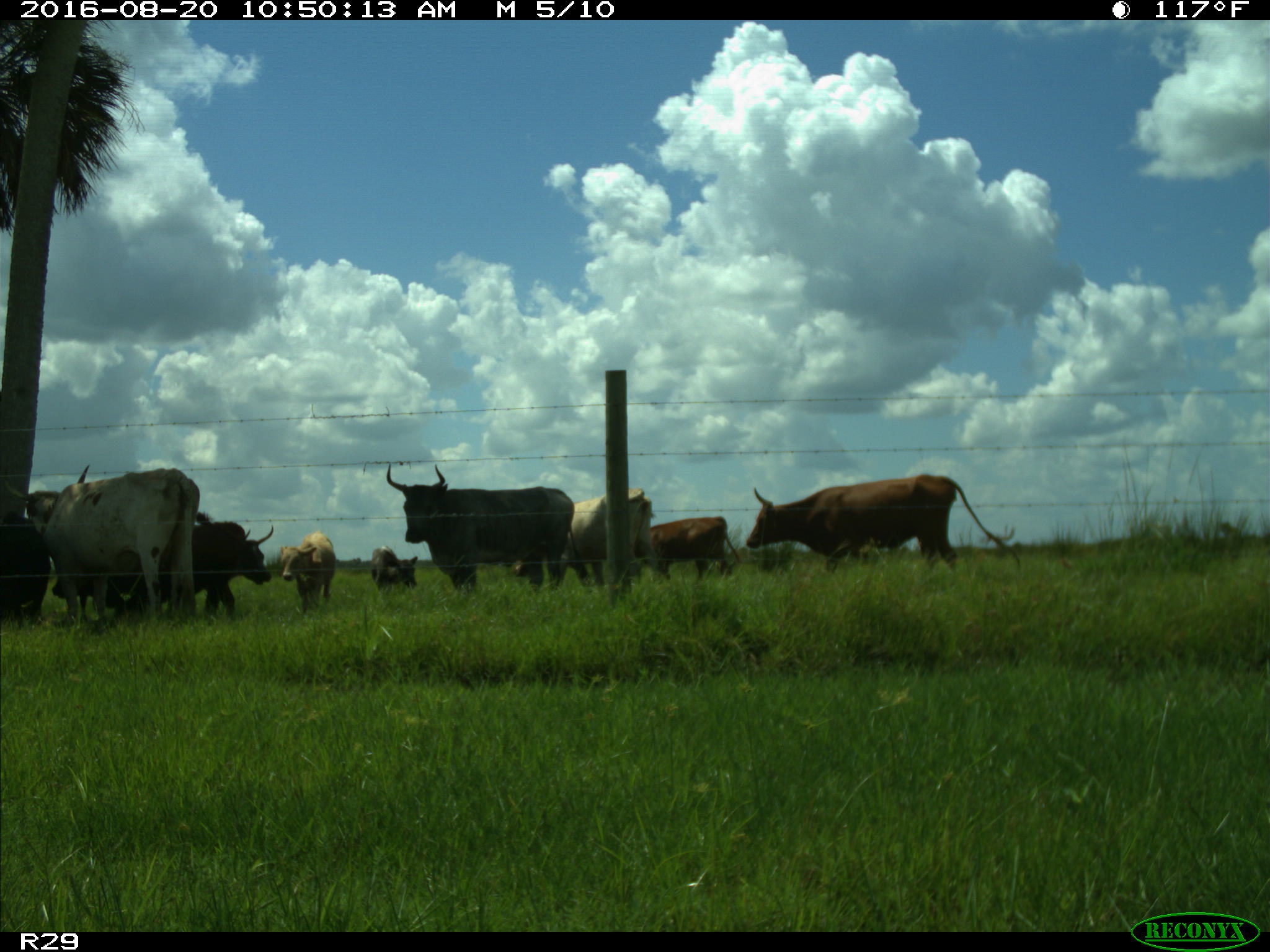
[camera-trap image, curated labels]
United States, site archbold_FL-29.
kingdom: Animalia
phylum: Chordata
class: Mammalia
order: Artiodactyla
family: Bovidae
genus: Bos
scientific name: Bos taurus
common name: domestic cow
Bos taurus (domestic cow).